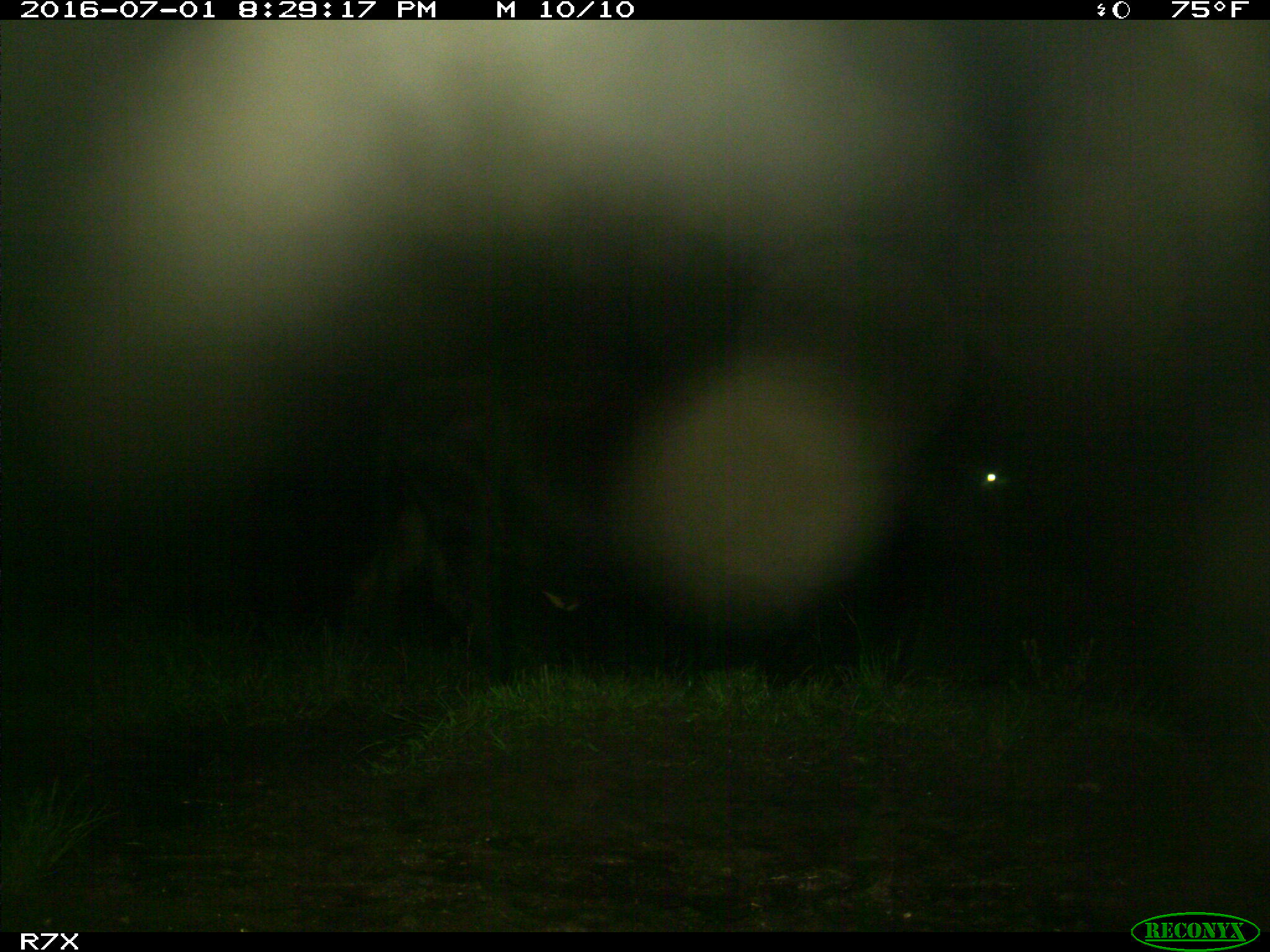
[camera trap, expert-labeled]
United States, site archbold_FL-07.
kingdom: Animalia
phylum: Chordata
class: Mammalia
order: Artiodactyla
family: Bovidae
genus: Bos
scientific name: Bos taurus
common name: domestic cow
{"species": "Bos taurus (domestic cow)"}